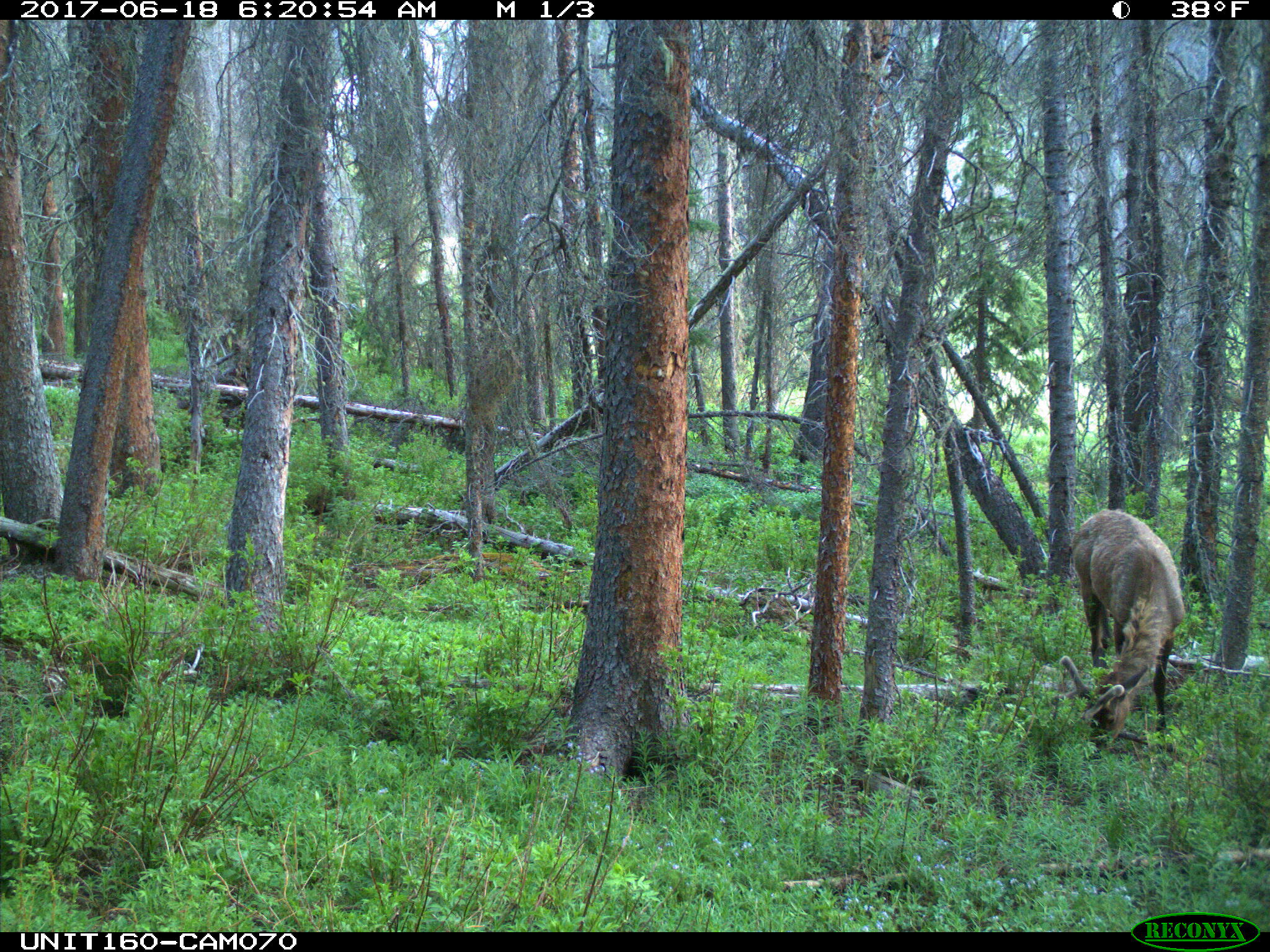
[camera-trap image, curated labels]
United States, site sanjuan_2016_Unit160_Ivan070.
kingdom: Animalia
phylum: Chordata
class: Mammalia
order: Artiodactyla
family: Cervidae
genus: Cervus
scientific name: Cervus elaphus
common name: red deer